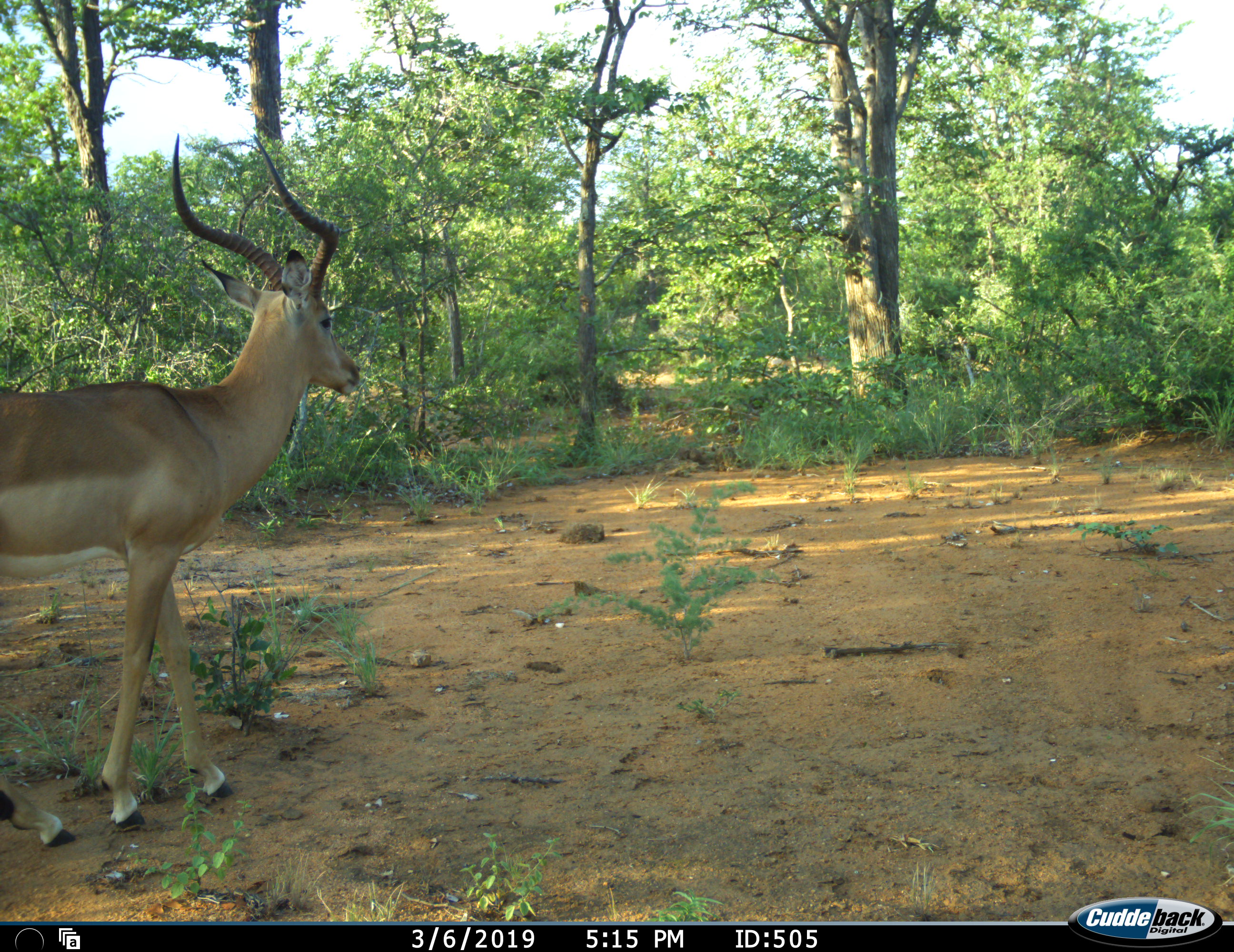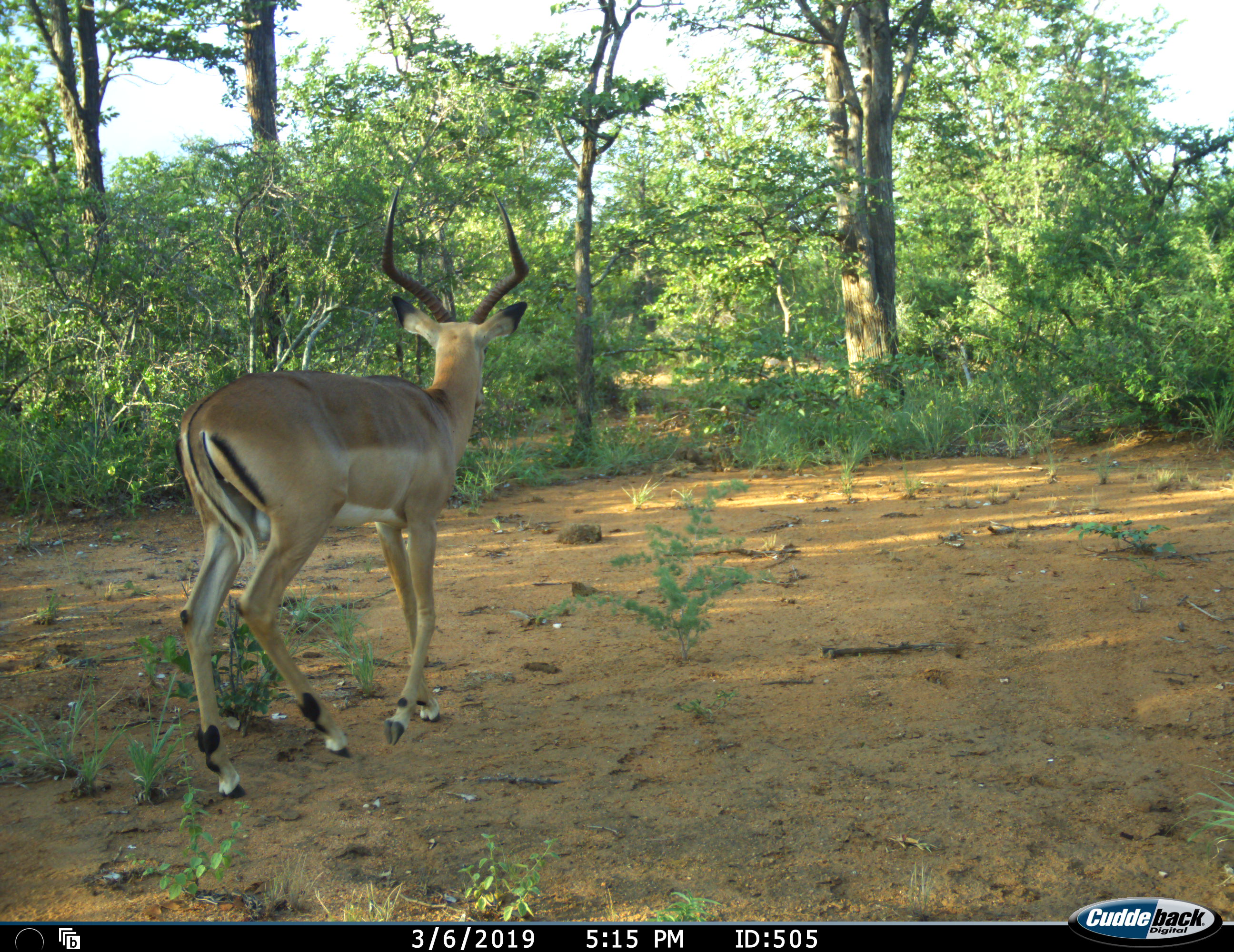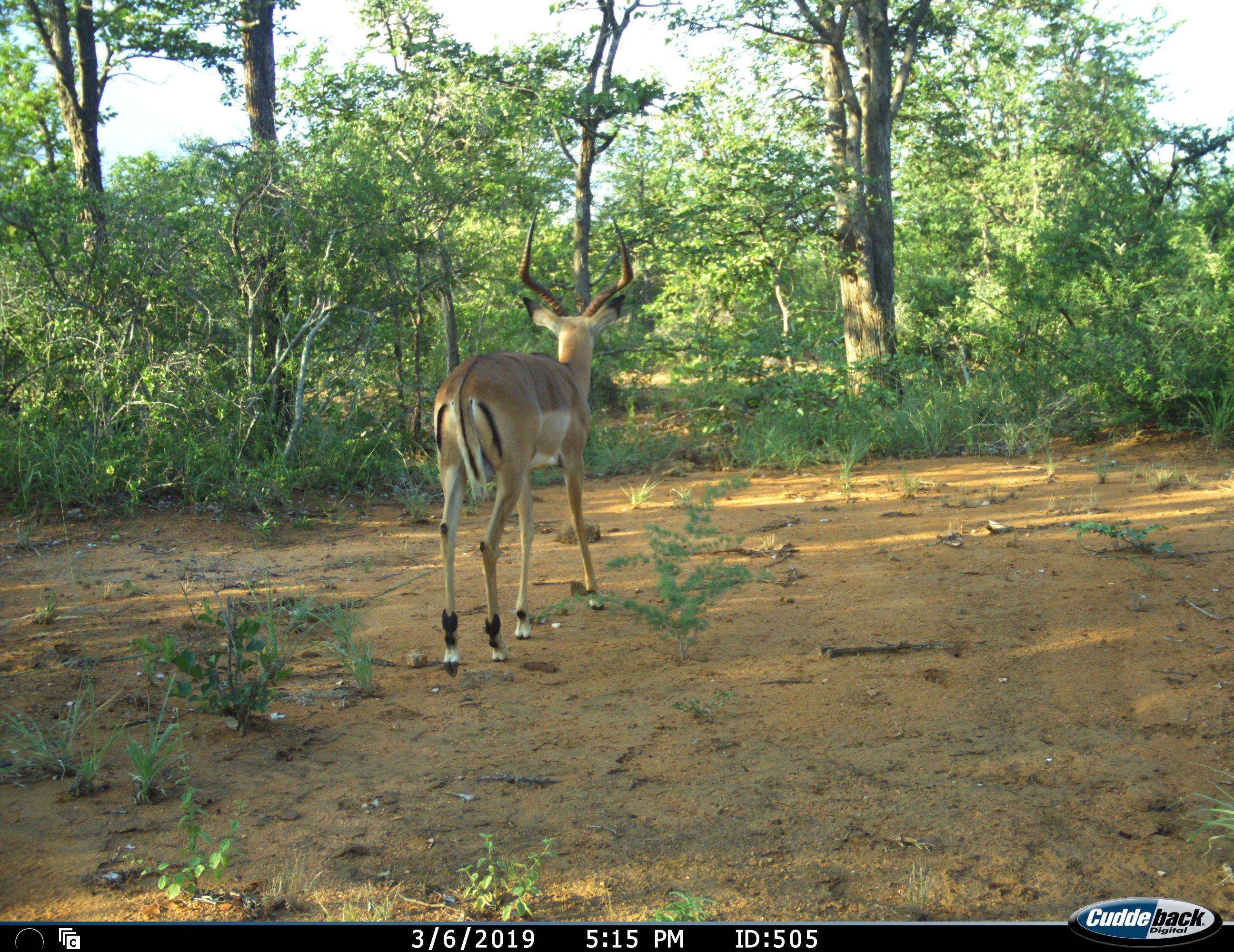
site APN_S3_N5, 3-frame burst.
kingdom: Animalia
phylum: Chordata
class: Mammalia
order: Artiodactyla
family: Bovidae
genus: Aepyceros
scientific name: Aepyceros melampus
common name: impala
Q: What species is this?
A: Impala (Aepyceros melampus).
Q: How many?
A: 1.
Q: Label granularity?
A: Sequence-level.